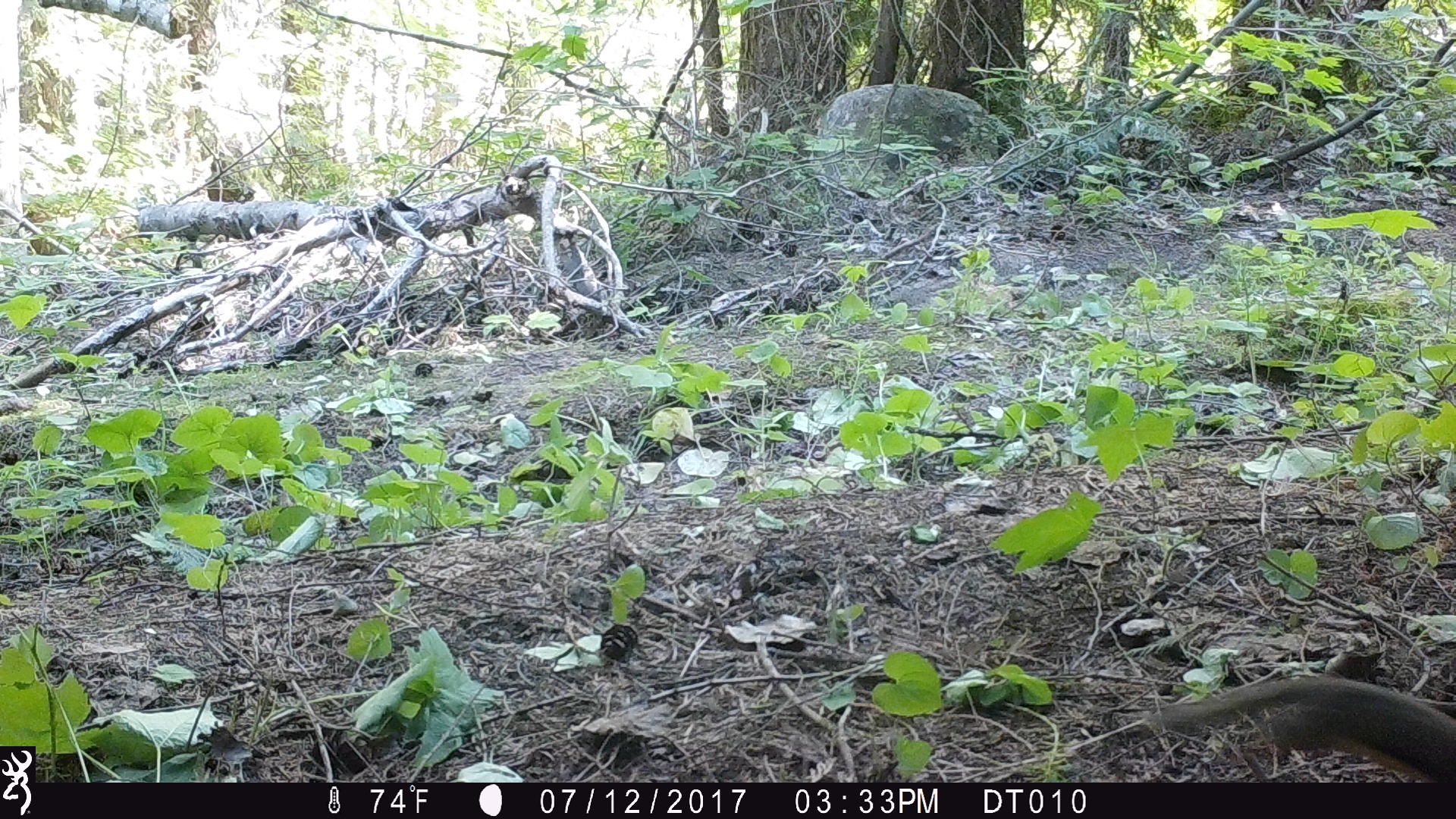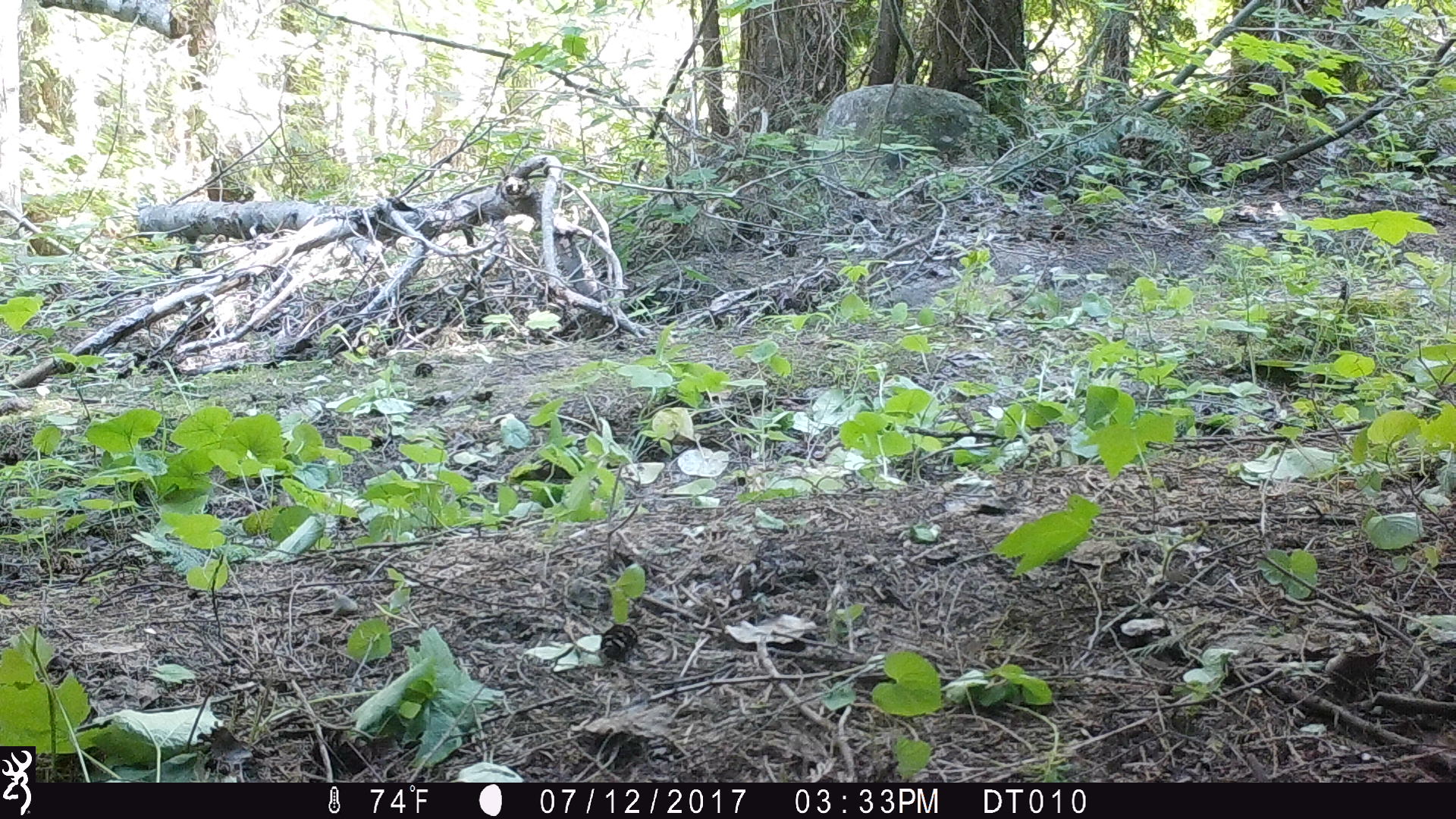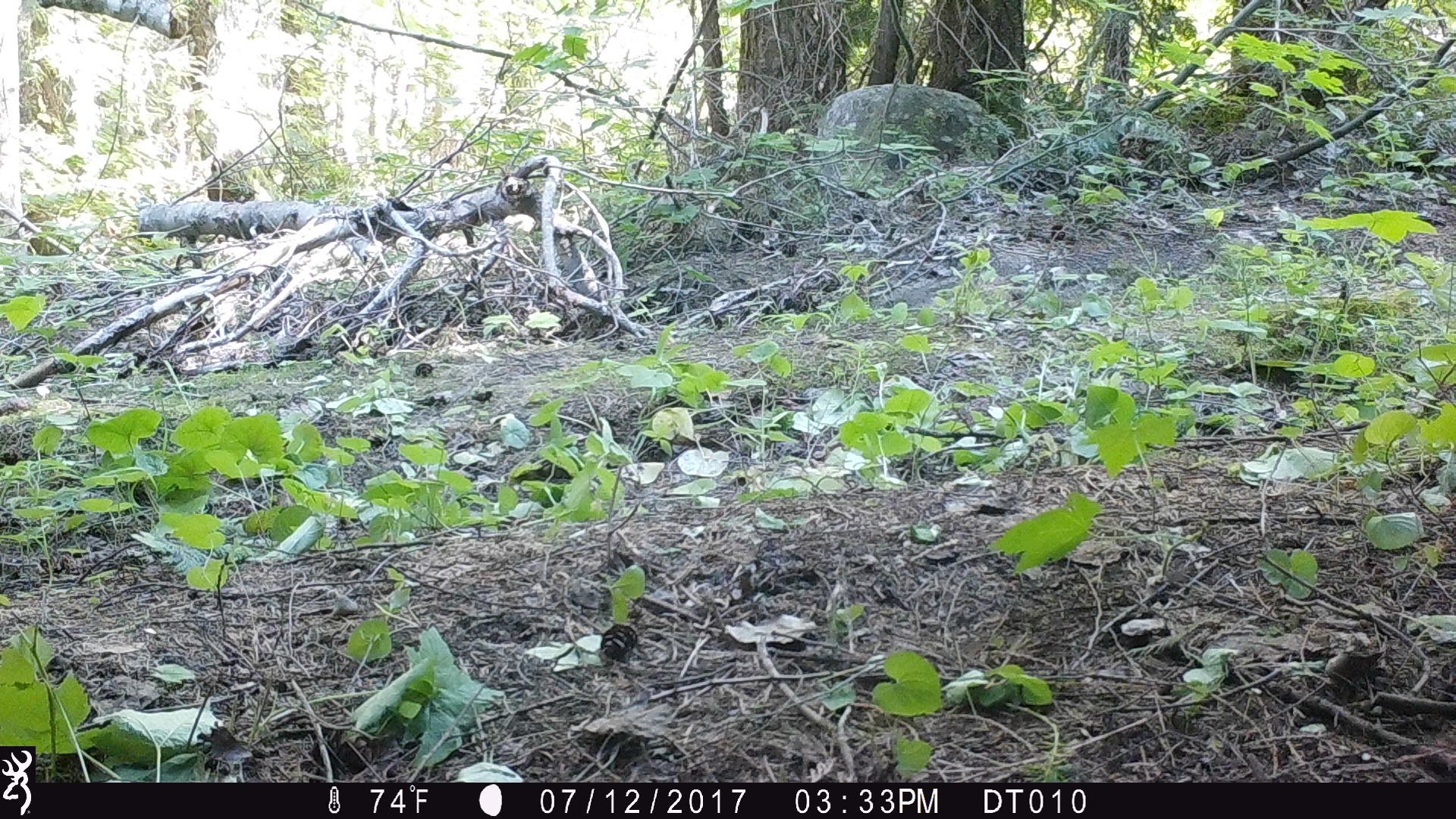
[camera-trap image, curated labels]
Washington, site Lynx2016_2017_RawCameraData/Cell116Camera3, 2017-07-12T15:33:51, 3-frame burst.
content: unidentified animal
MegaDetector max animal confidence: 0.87